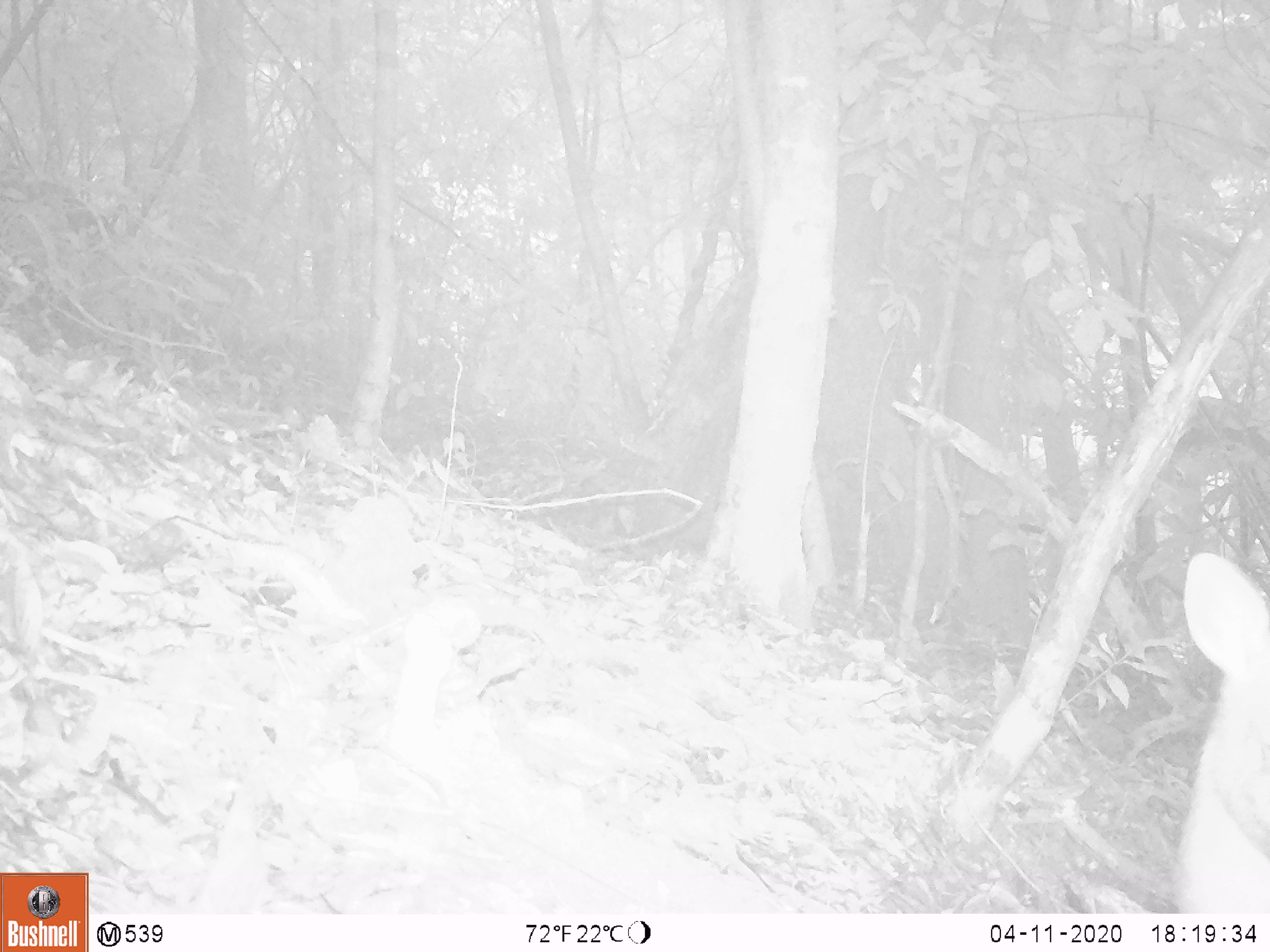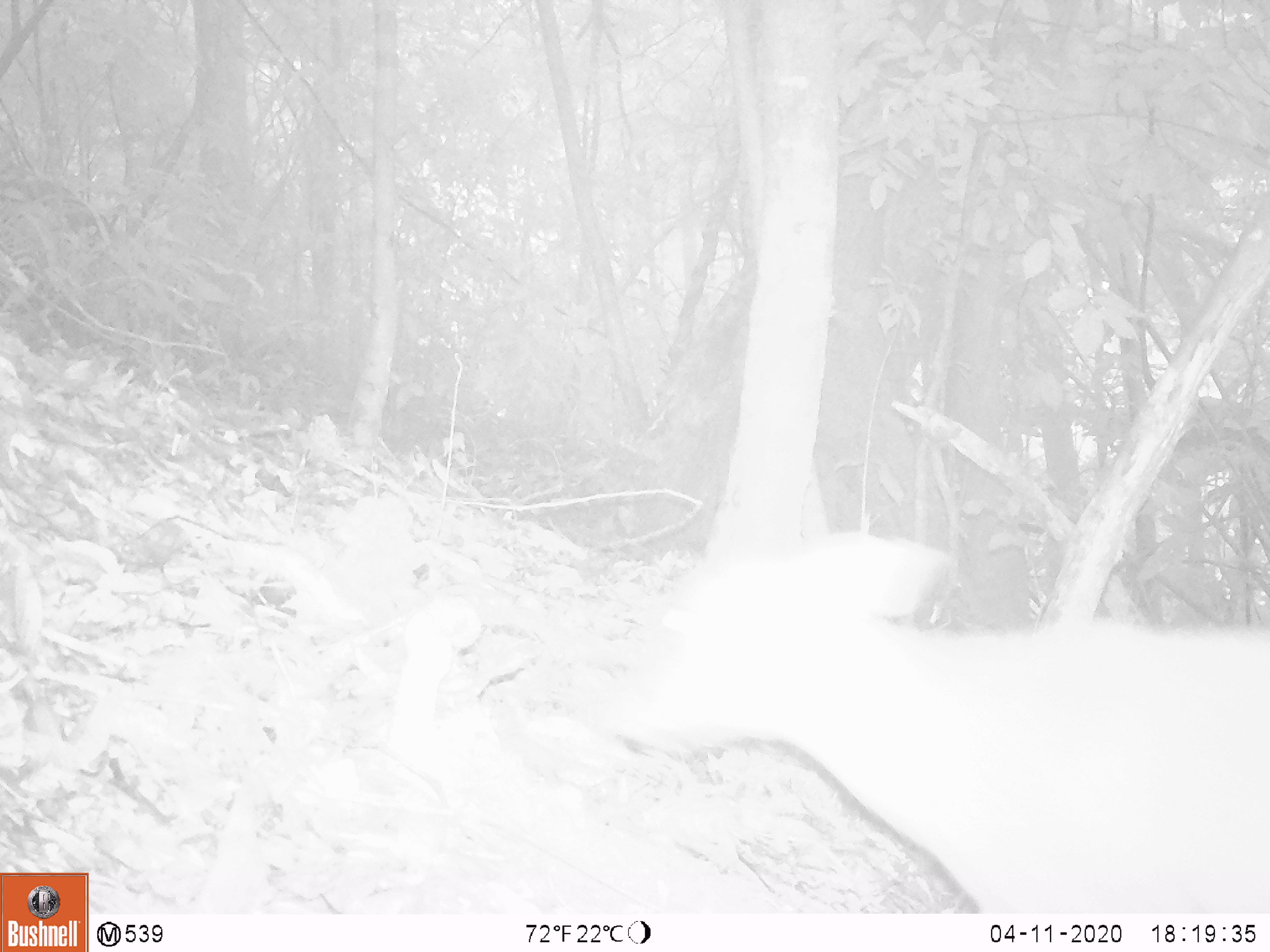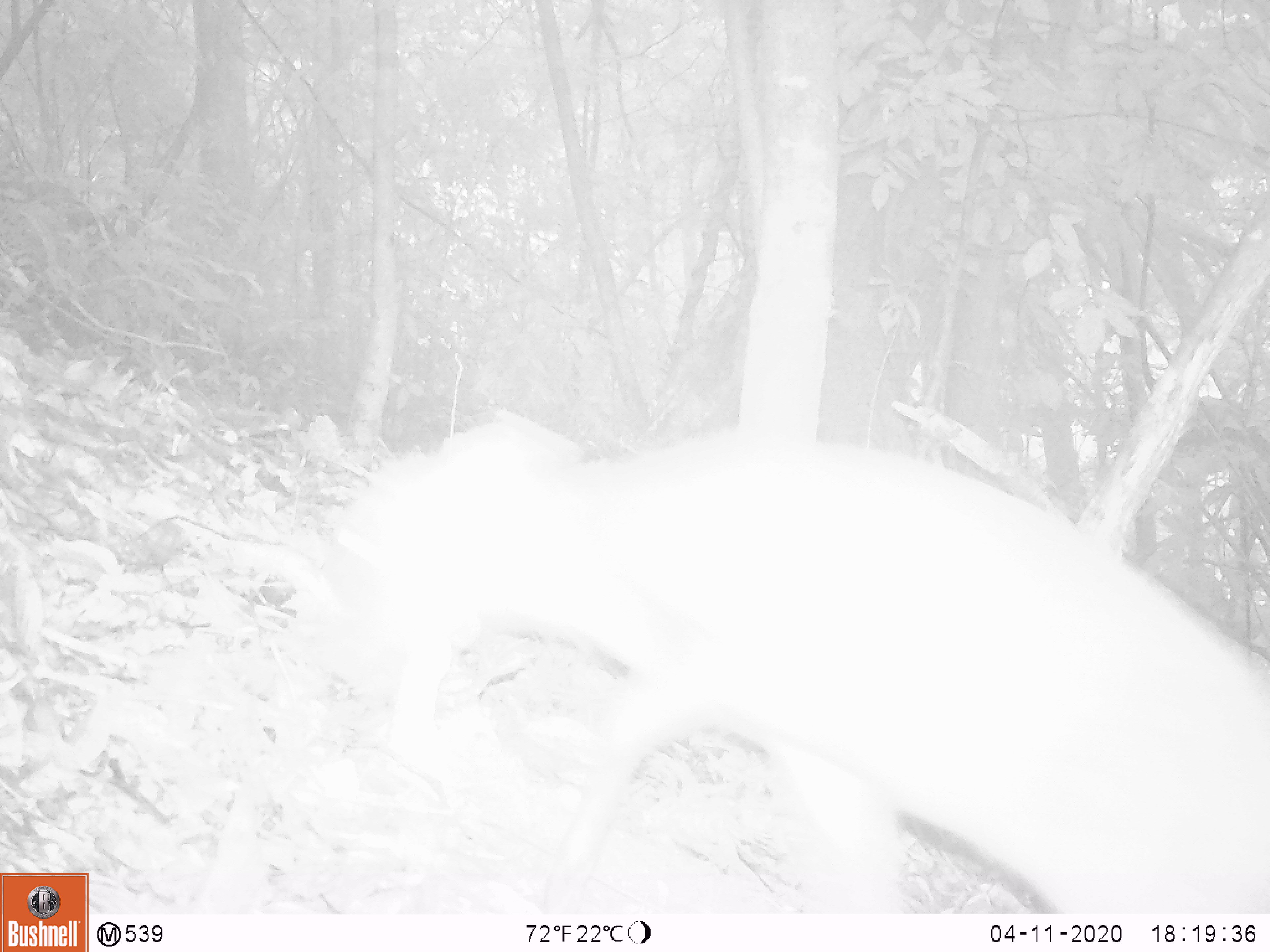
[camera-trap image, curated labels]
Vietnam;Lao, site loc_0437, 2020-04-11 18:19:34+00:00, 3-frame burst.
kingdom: Animalia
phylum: Chordata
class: Mammalia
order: Artiodactyla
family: Cervidae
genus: Muntiacus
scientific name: Muntiacus rooseveltorum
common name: roosevelt's muntjac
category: roosevelts muntjac group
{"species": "roosevelts muntjac group (roosevelt's muntjac) (Muntiacus rooseveltorum)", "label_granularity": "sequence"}